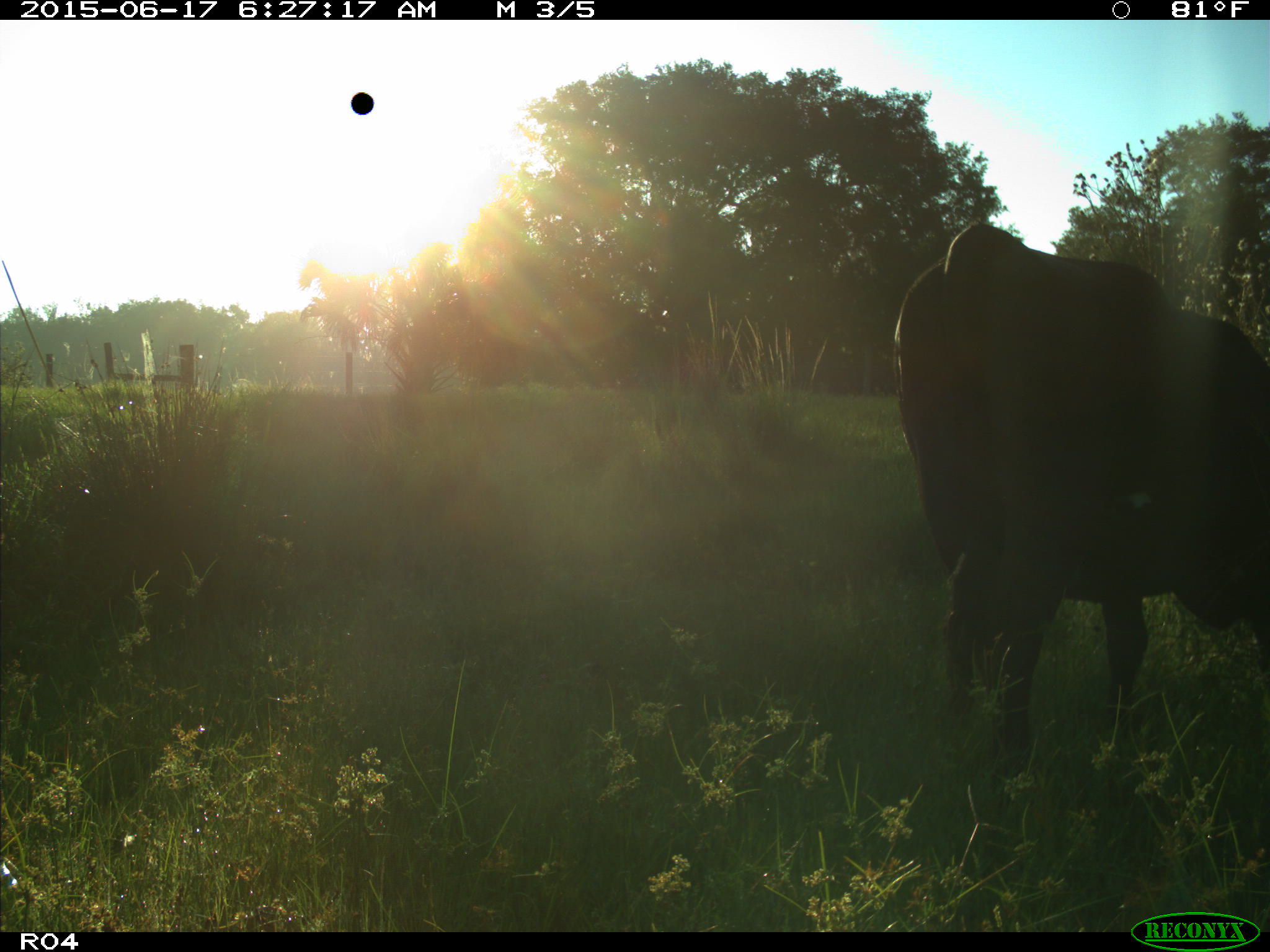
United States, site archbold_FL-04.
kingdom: Animalia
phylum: Chordata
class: Mammalia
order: Artiodactyla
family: Bovidae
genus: Bos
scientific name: Bos taurus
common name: domestic cow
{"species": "Bos taurus (domestic cow)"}